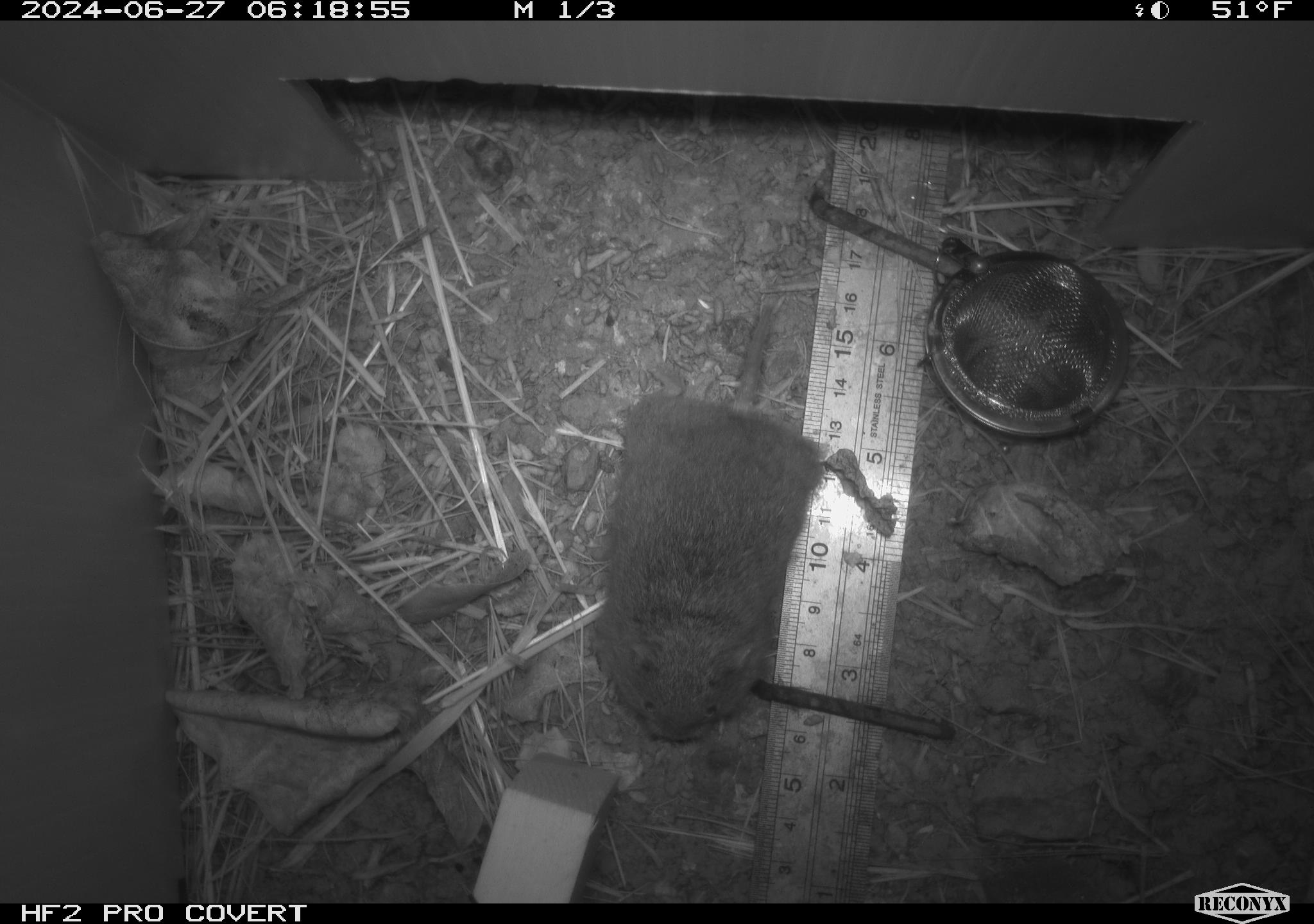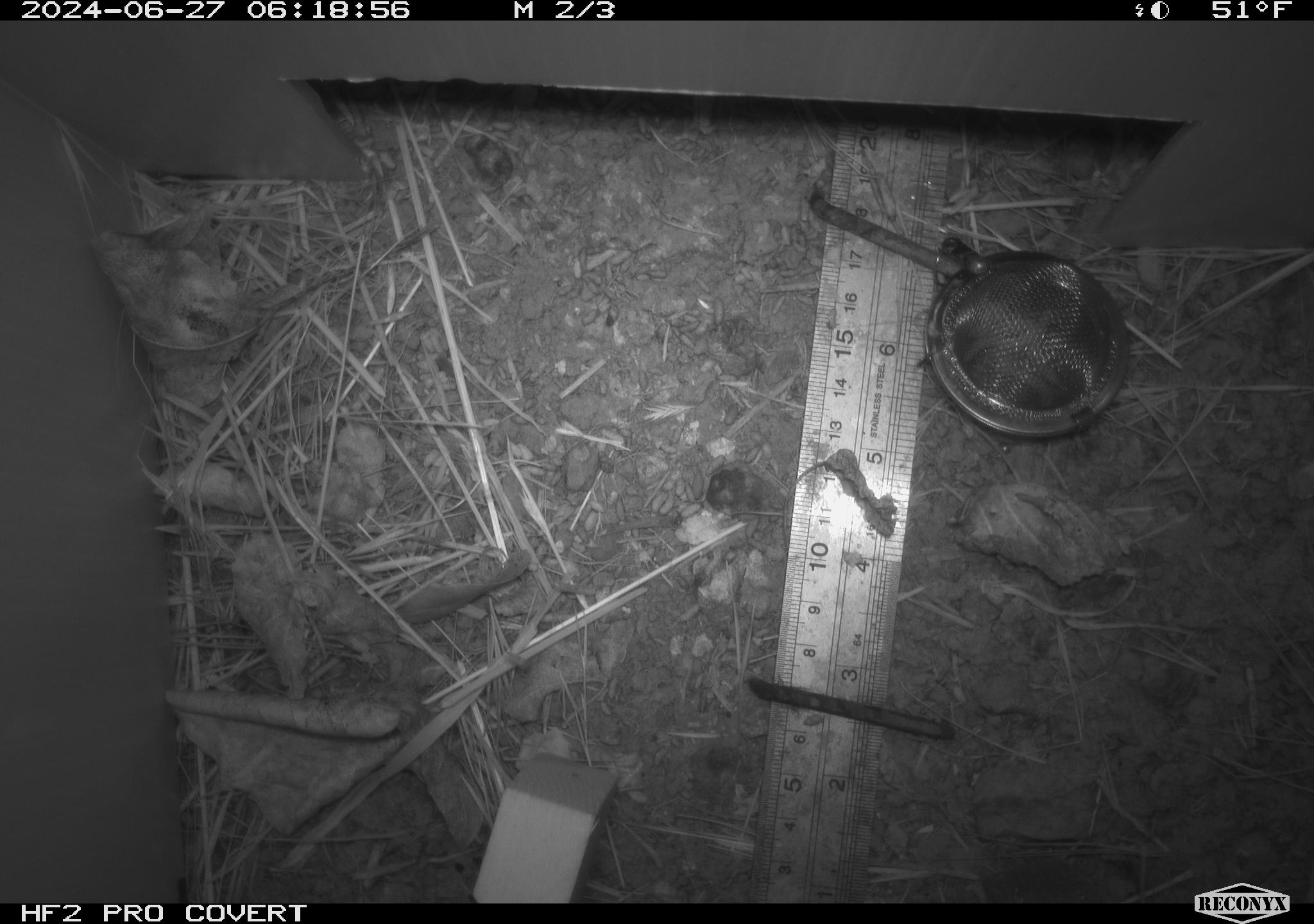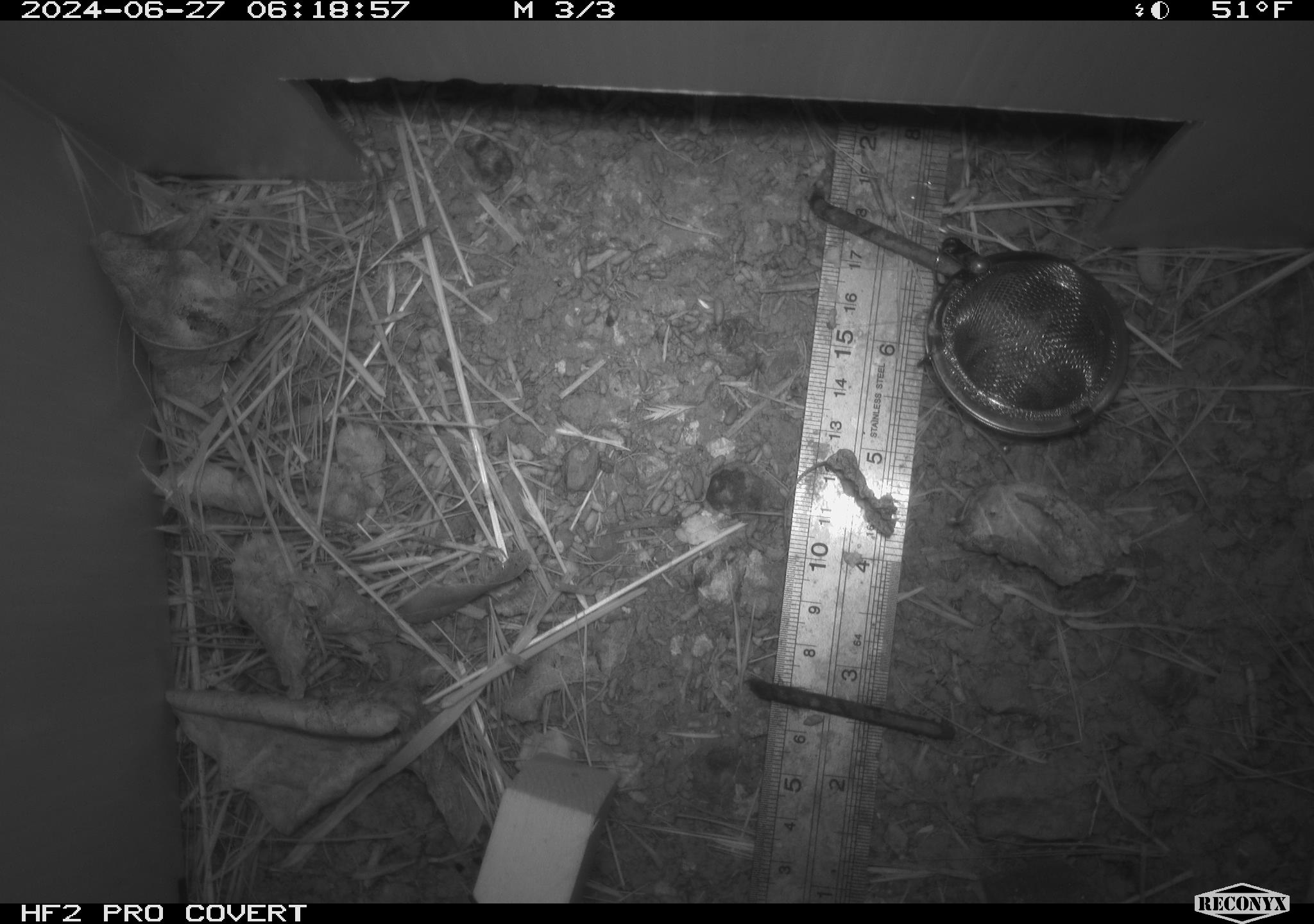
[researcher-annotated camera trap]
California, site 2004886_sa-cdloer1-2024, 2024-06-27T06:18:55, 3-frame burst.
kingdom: Animalia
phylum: Chordata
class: Mammalia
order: Rodentia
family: Cricetidae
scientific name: Arvicolinae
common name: voles, lemmings, and muskrats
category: arvicolinae subfamily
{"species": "arvicolinae subfamily (voles, lemmings, and muskrats) (Arvicolinae)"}